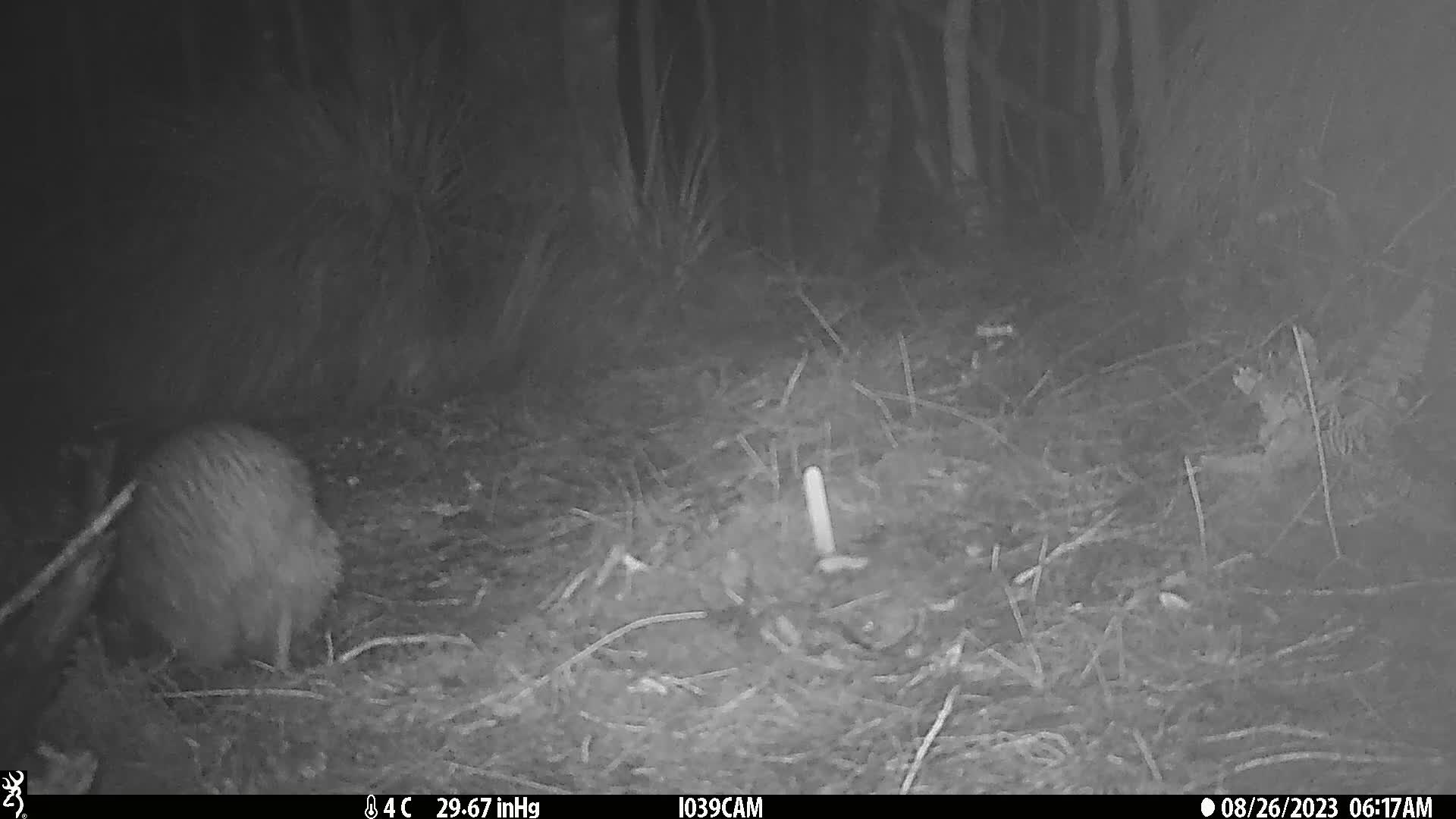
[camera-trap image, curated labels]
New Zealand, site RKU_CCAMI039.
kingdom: Animalia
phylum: Chordata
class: Aves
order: Apterygiformes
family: Apterygidae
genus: Apteryx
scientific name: Apteryx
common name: kiwi